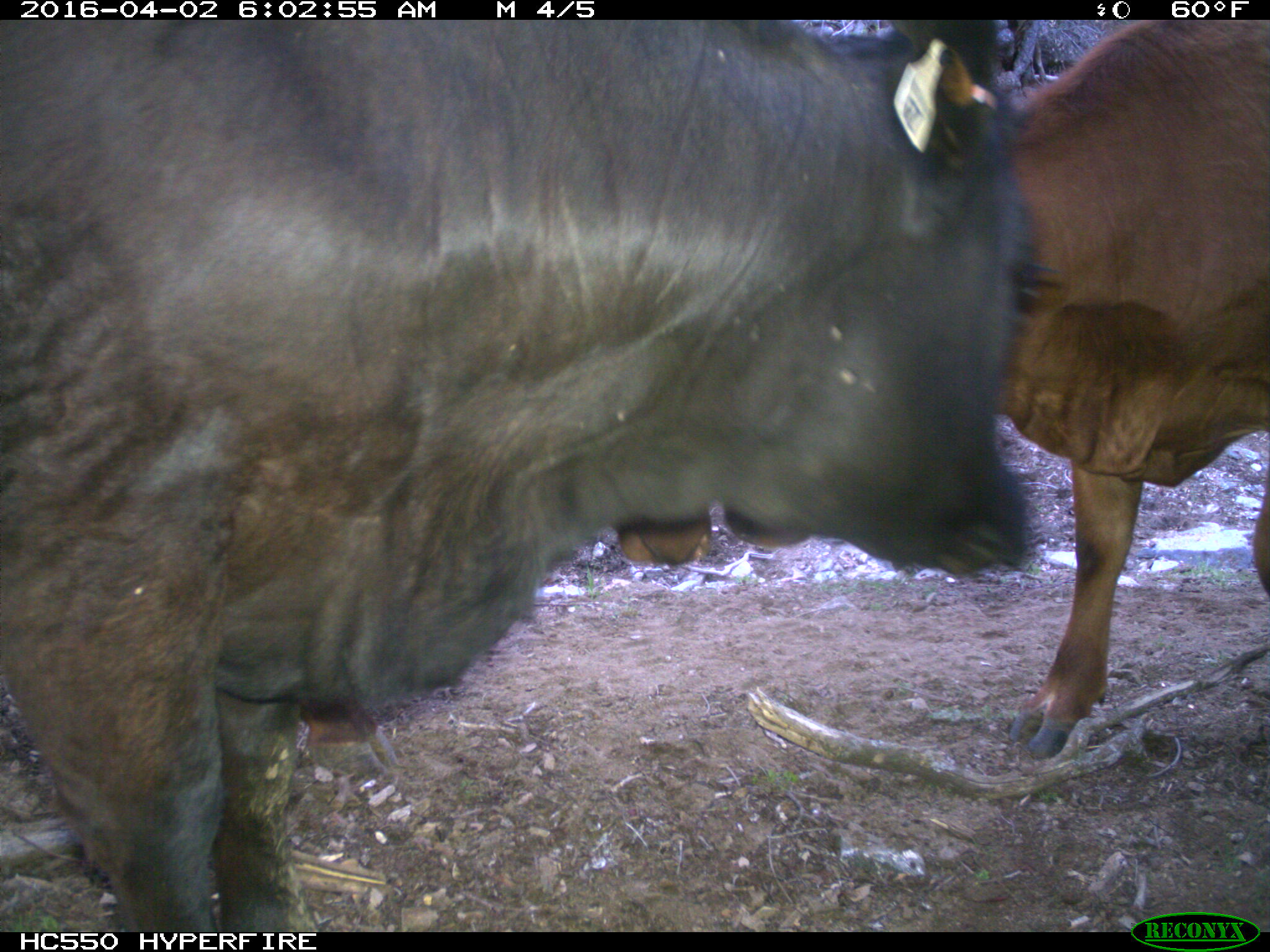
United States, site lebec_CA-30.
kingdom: Animalia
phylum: Chordata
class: Mammalia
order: Artiodactyla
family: Bovidae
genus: Bos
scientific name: Bos taurus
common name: domestic cow